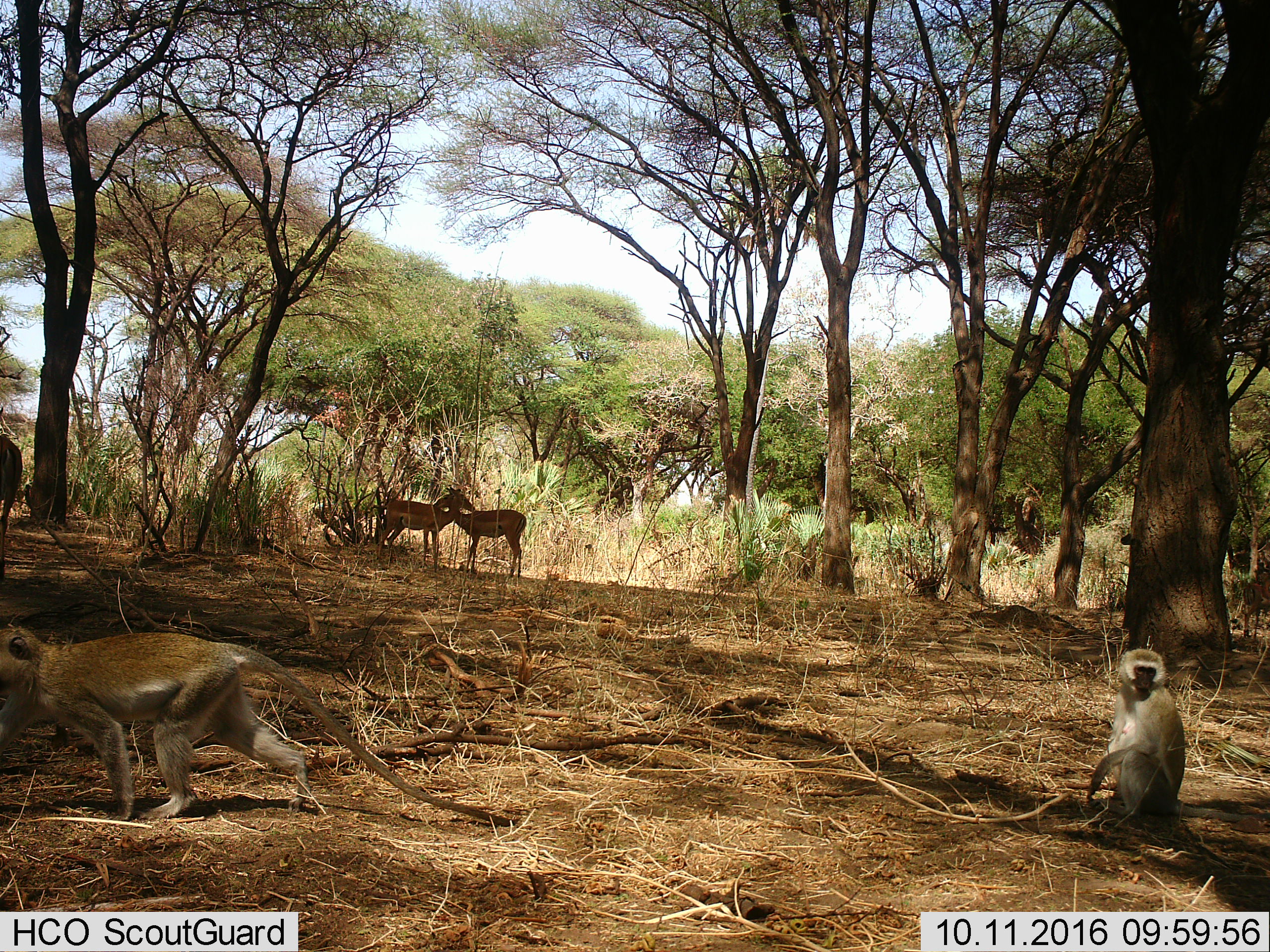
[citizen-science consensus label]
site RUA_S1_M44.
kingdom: Animalia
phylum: Chordata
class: Mammalia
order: Artiodactyla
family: Bovidae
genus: Aepyceros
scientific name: Aepyceros melampus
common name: impala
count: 3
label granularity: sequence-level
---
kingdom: Animalia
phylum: Chordata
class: Mammalia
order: Primates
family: Cercopithecidae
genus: Chlorocebus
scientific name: Chlorocebus pygerythrus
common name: vervet monkey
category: monkeyvervet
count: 2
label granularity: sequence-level